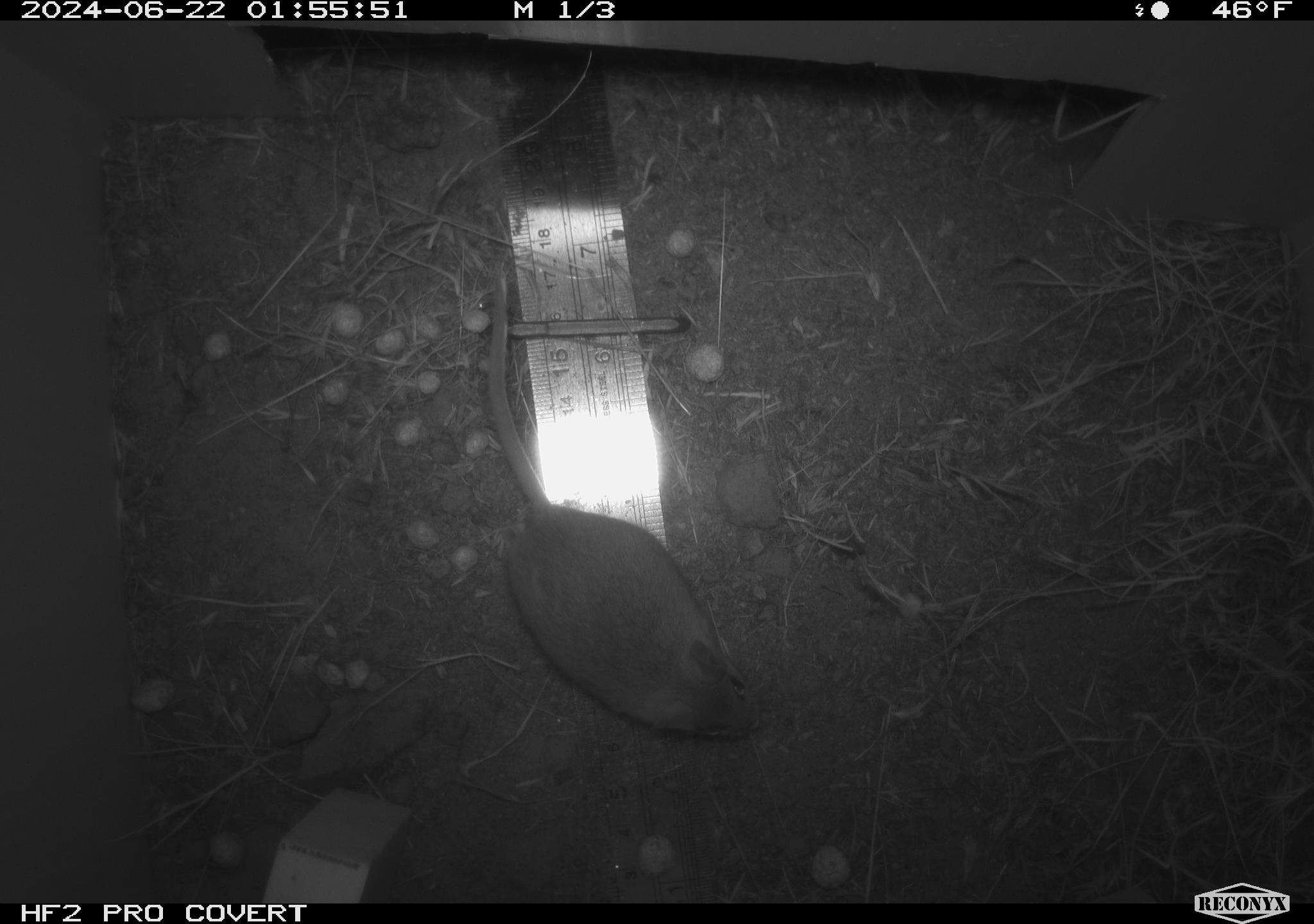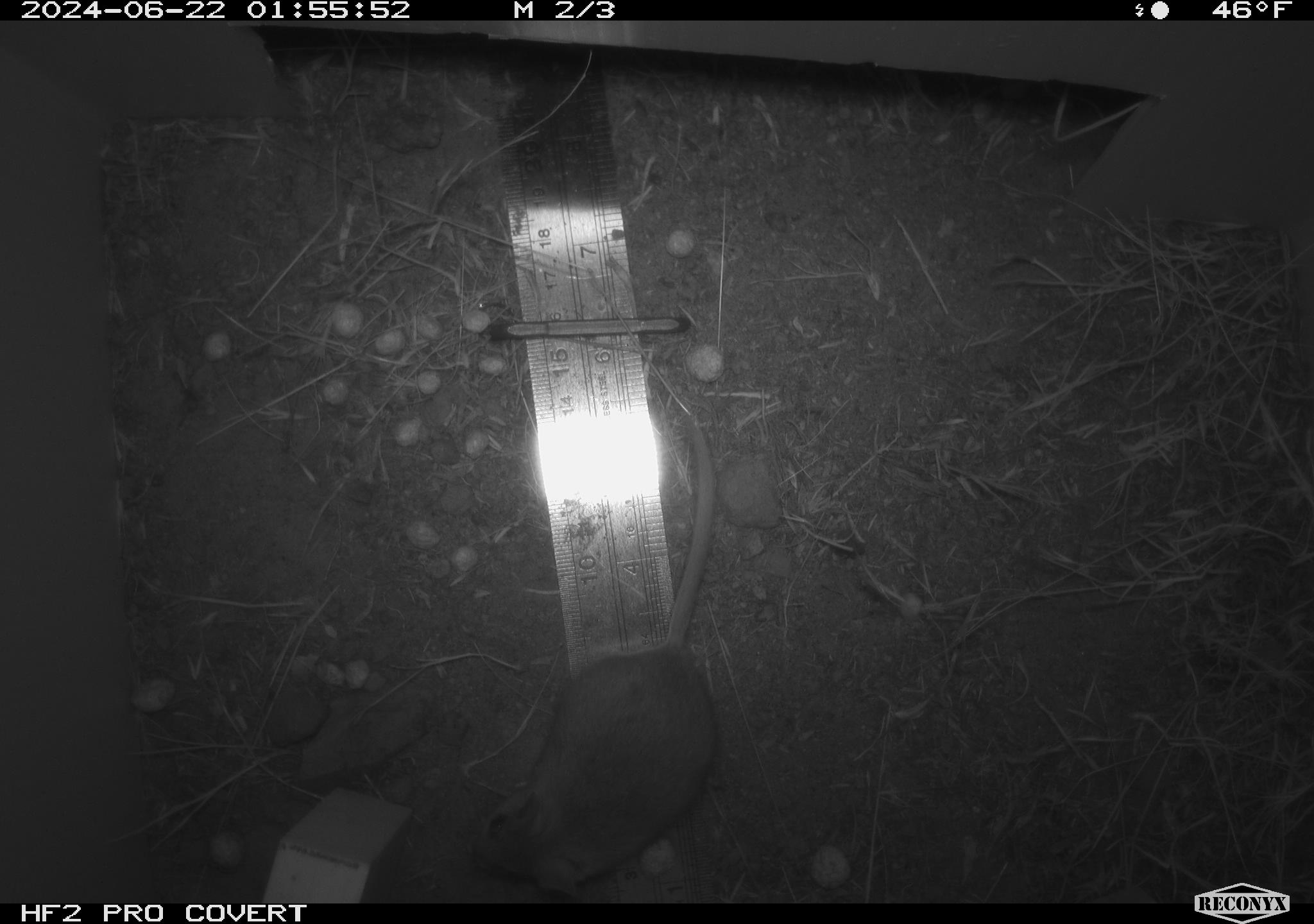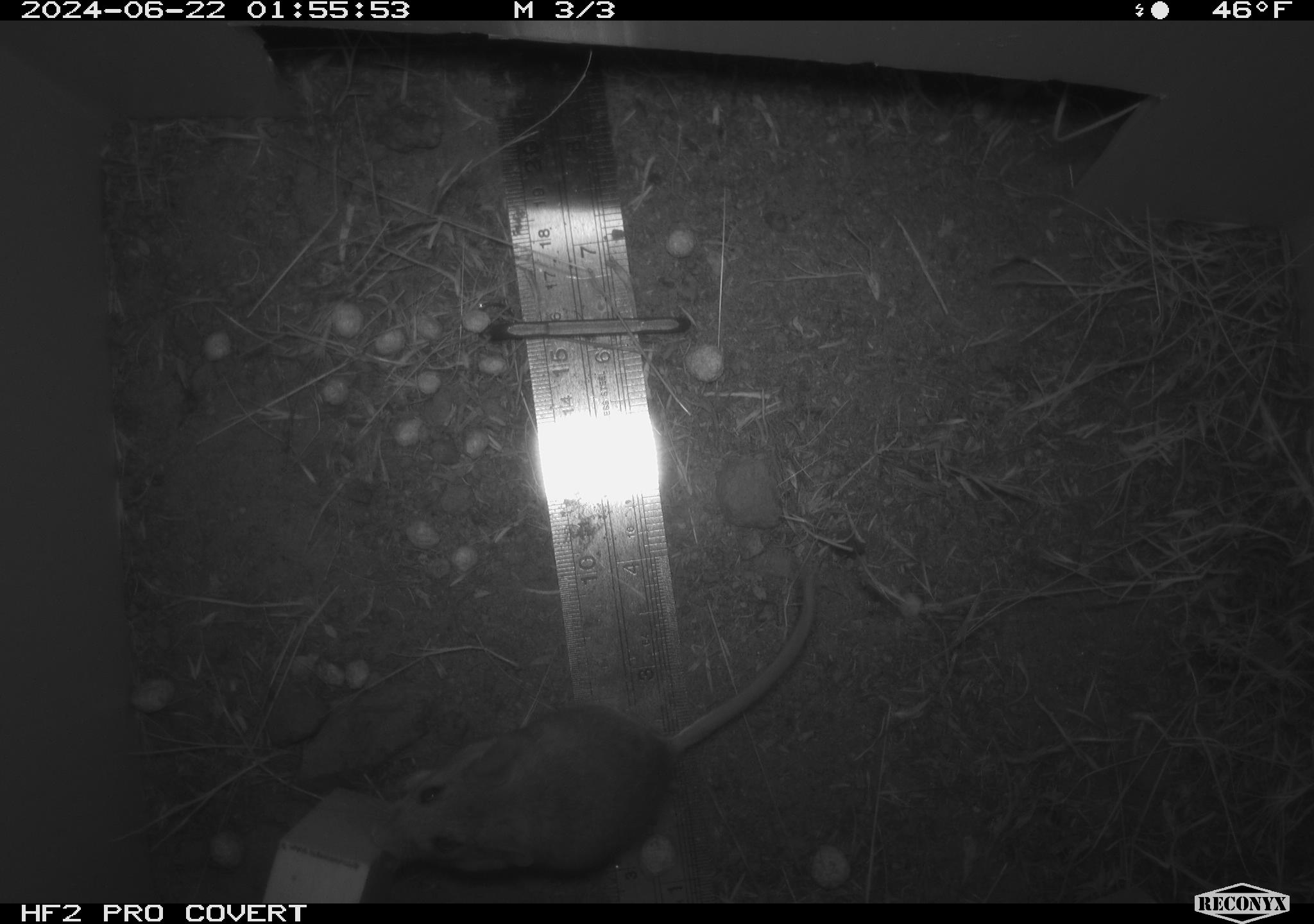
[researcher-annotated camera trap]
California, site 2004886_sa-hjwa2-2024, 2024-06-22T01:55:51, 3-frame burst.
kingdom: Animalia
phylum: Chordata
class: Mammalia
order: Rodentia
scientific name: Rodentia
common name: rodent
Rodent (Rodentia).